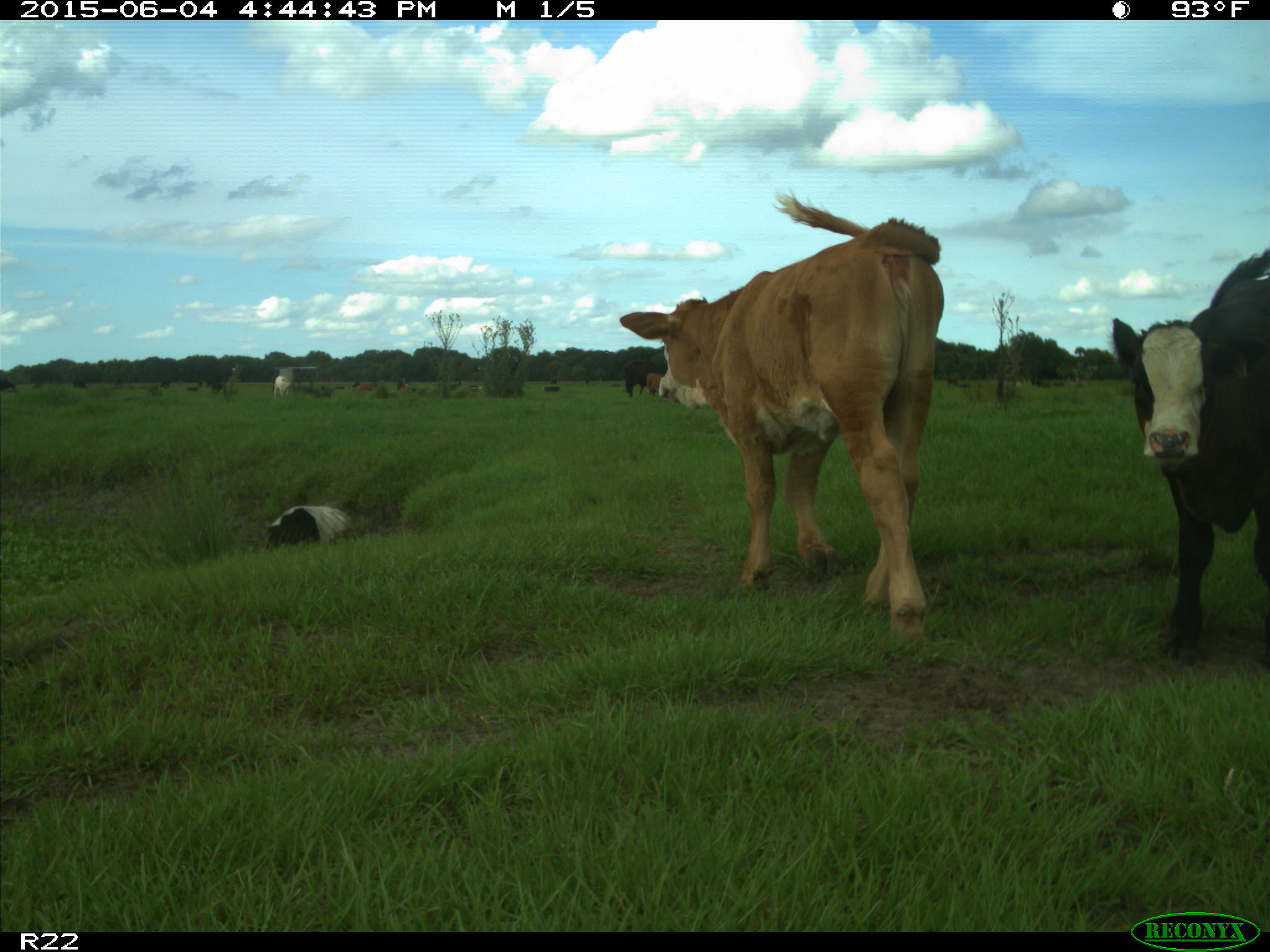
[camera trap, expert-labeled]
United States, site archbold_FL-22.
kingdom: Animalia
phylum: Chordata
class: Mammalia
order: Artiodactyla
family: Bovidae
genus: Bos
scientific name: Bos taurus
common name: domestic cow